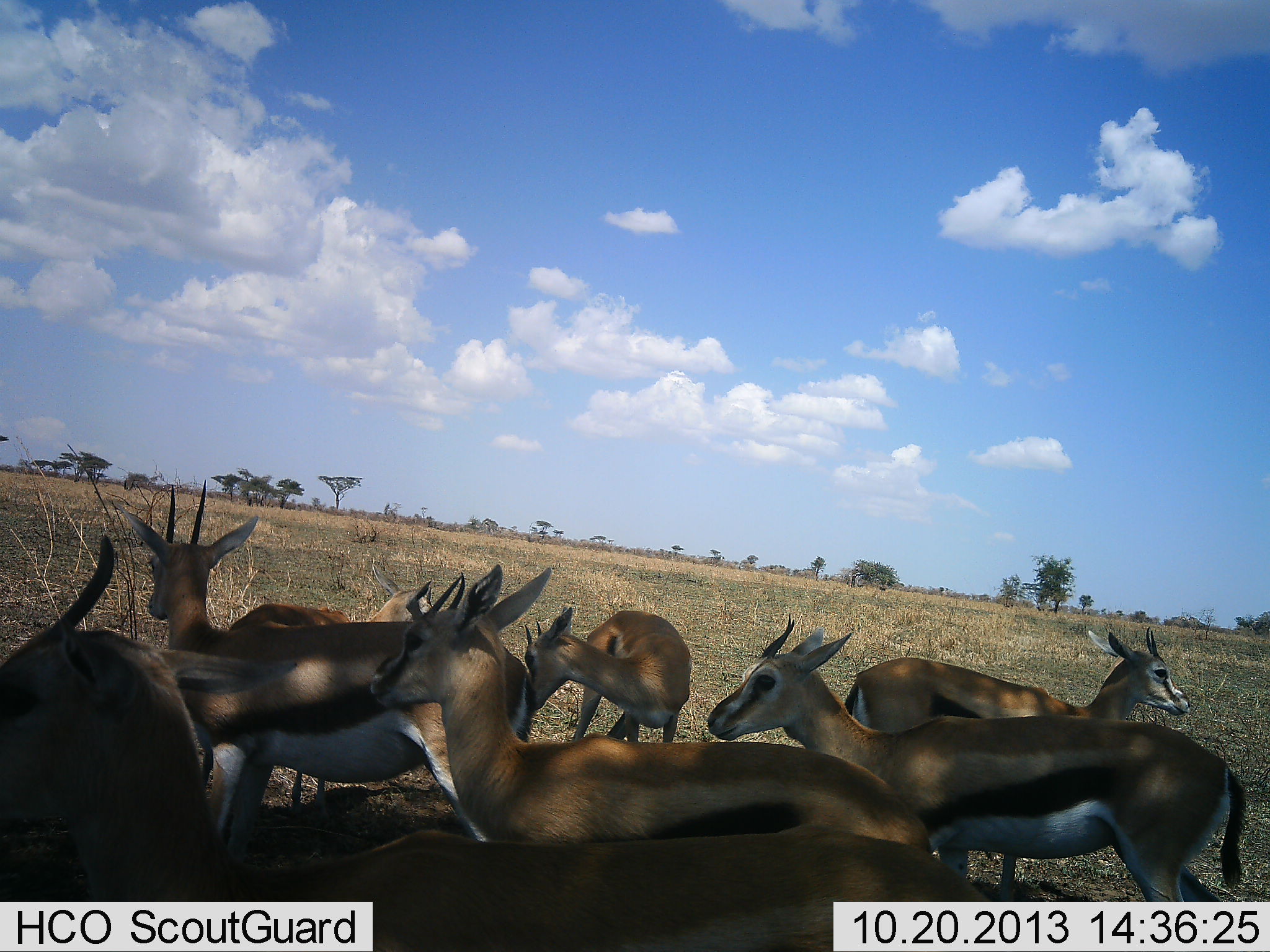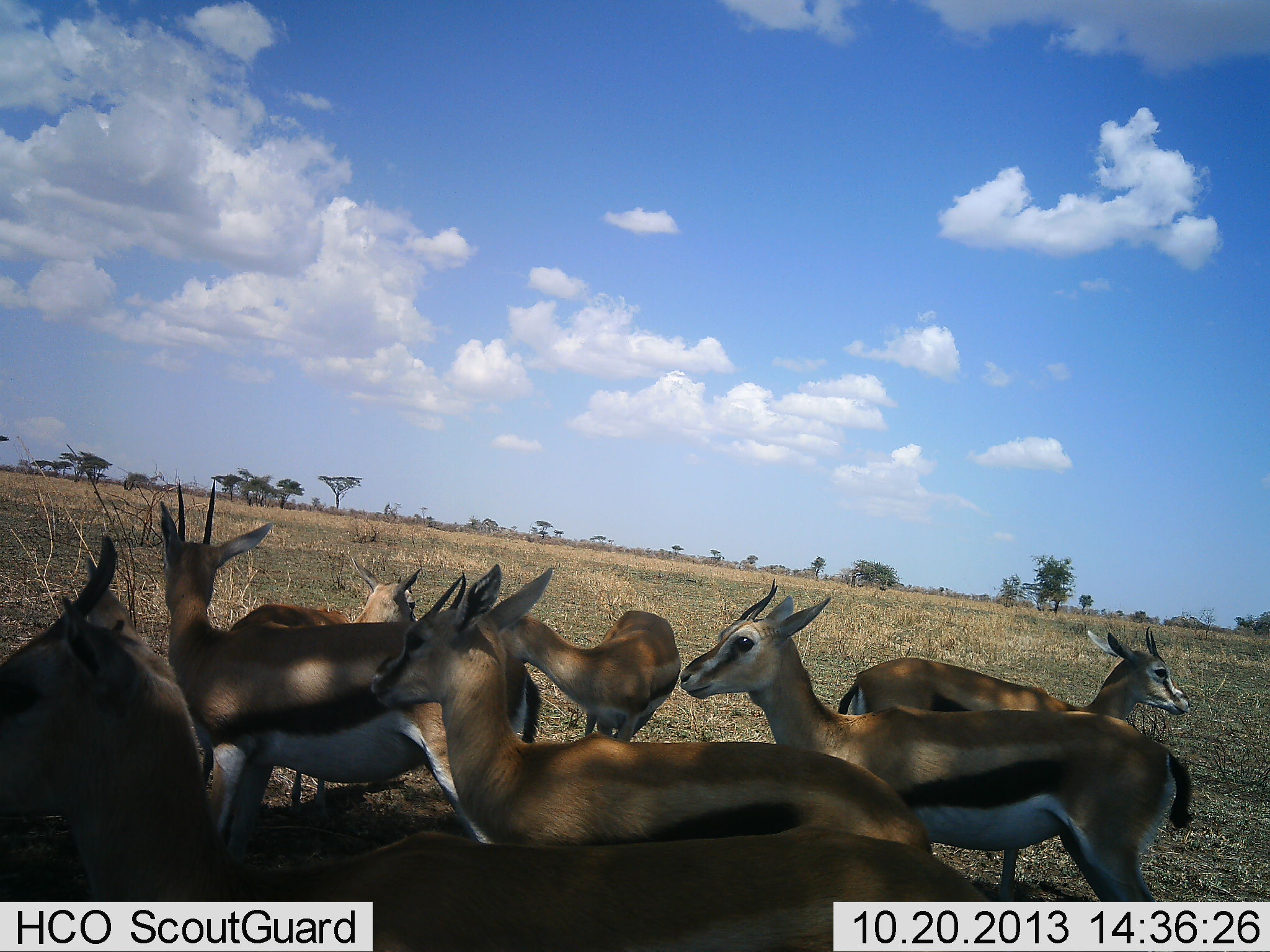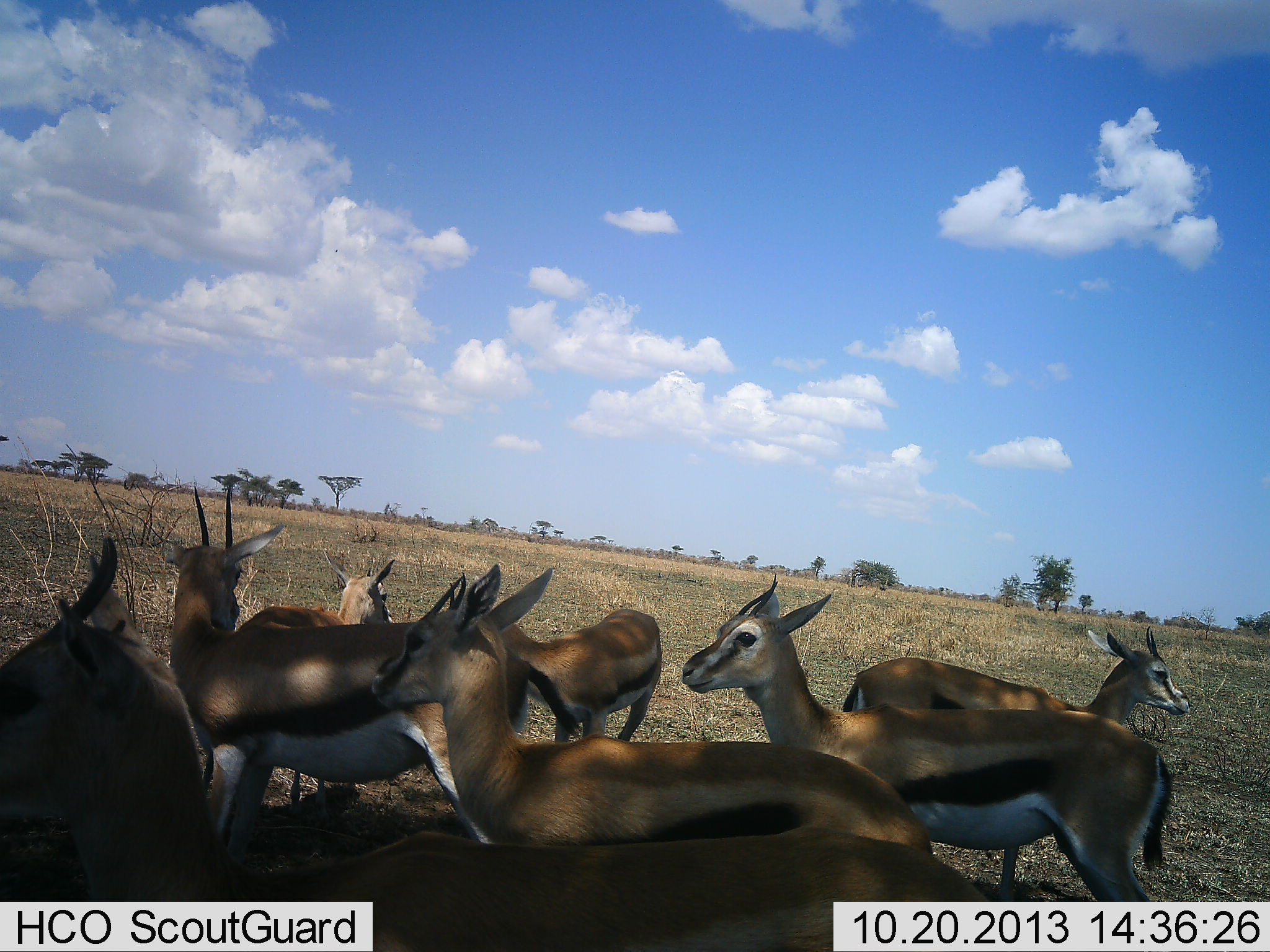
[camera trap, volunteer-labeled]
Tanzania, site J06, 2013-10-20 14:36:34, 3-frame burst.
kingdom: Animalia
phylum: Chordata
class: Mammalia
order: Artiodactyla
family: Bovidae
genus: Eudorcas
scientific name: Eudorcas thomsonii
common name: thomson's gazelle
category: gazellethomsons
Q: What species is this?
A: Gazellethomsons (thomson's gazelle) (Eudorcas thomsonii).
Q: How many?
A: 7.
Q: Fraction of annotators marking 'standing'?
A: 100%.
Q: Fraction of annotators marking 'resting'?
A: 10%.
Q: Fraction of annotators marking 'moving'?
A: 20%.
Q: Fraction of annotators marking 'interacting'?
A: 20%.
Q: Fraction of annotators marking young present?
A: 0%.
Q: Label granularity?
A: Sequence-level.